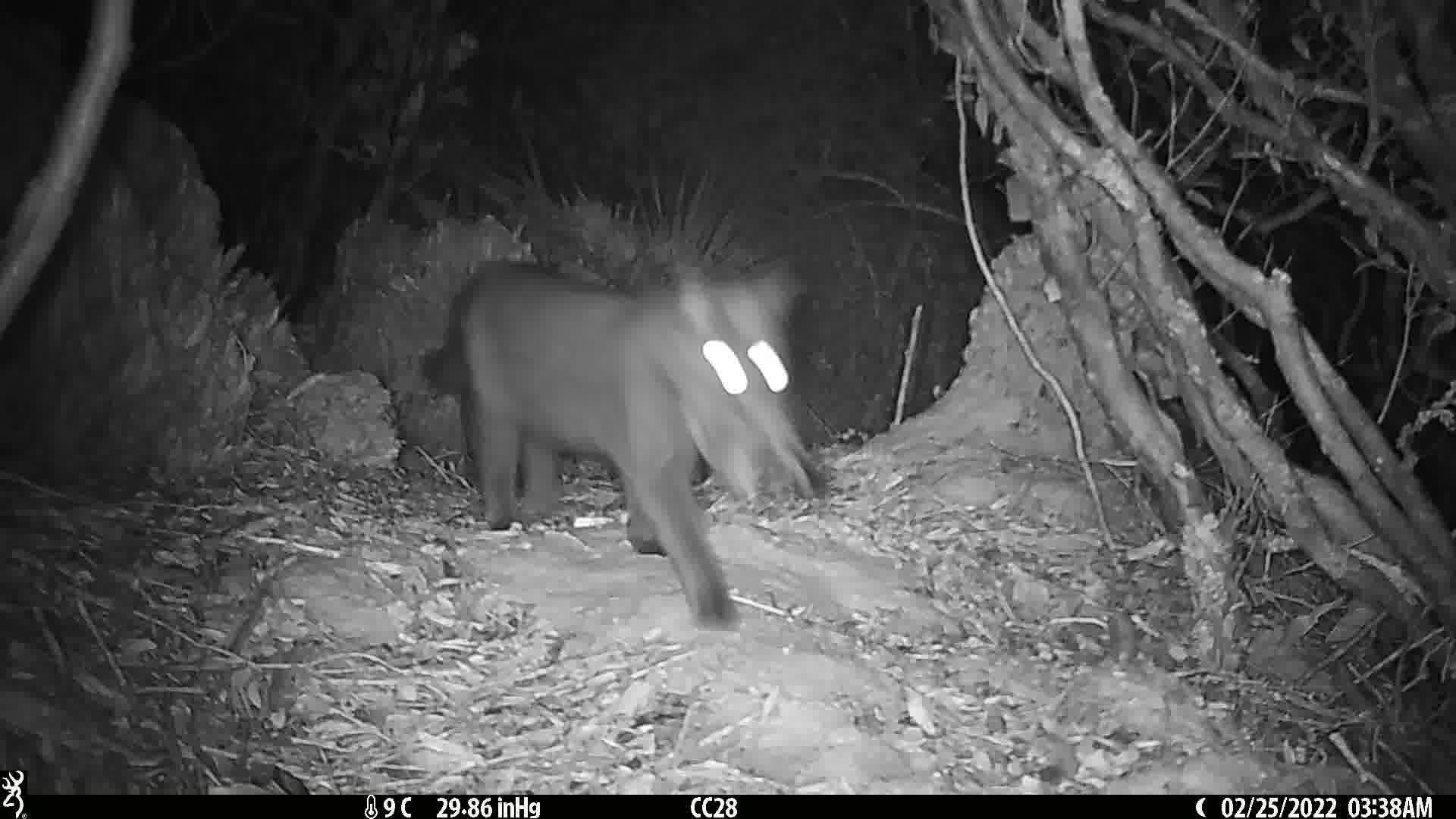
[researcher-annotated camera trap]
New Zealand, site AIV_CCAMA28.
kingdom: Animalia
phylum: Chordata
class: Mammalia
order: Carnivora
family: Felidae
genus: Felis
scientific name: Felis catus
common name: domestic cat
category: cat